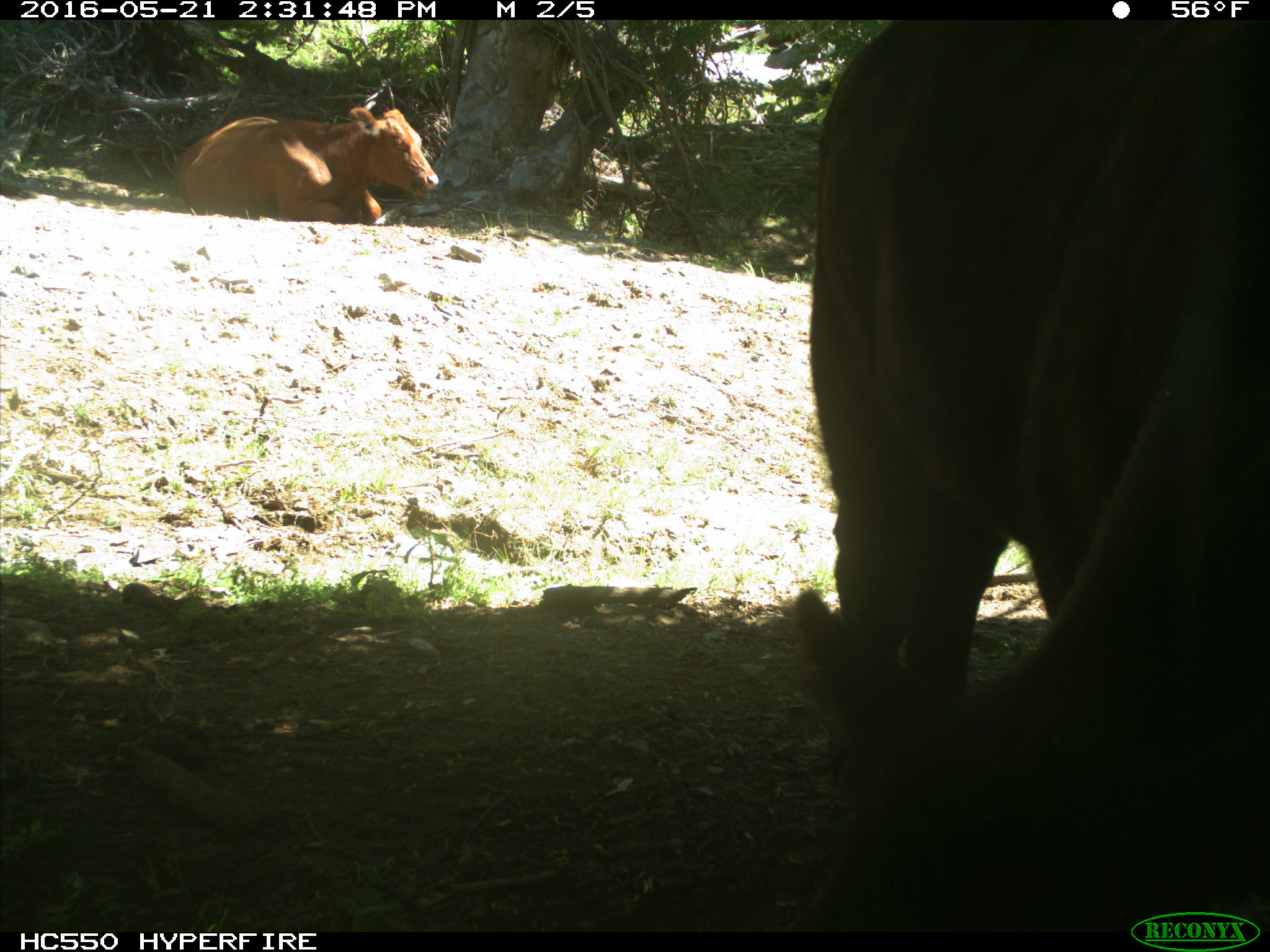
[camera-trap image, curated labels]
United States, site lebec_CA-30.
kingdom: Animalia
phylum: Chordata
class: Mammalia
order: Artiodactyla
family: Bovidae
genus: Bos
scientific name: Bos taurus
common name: domestic cow